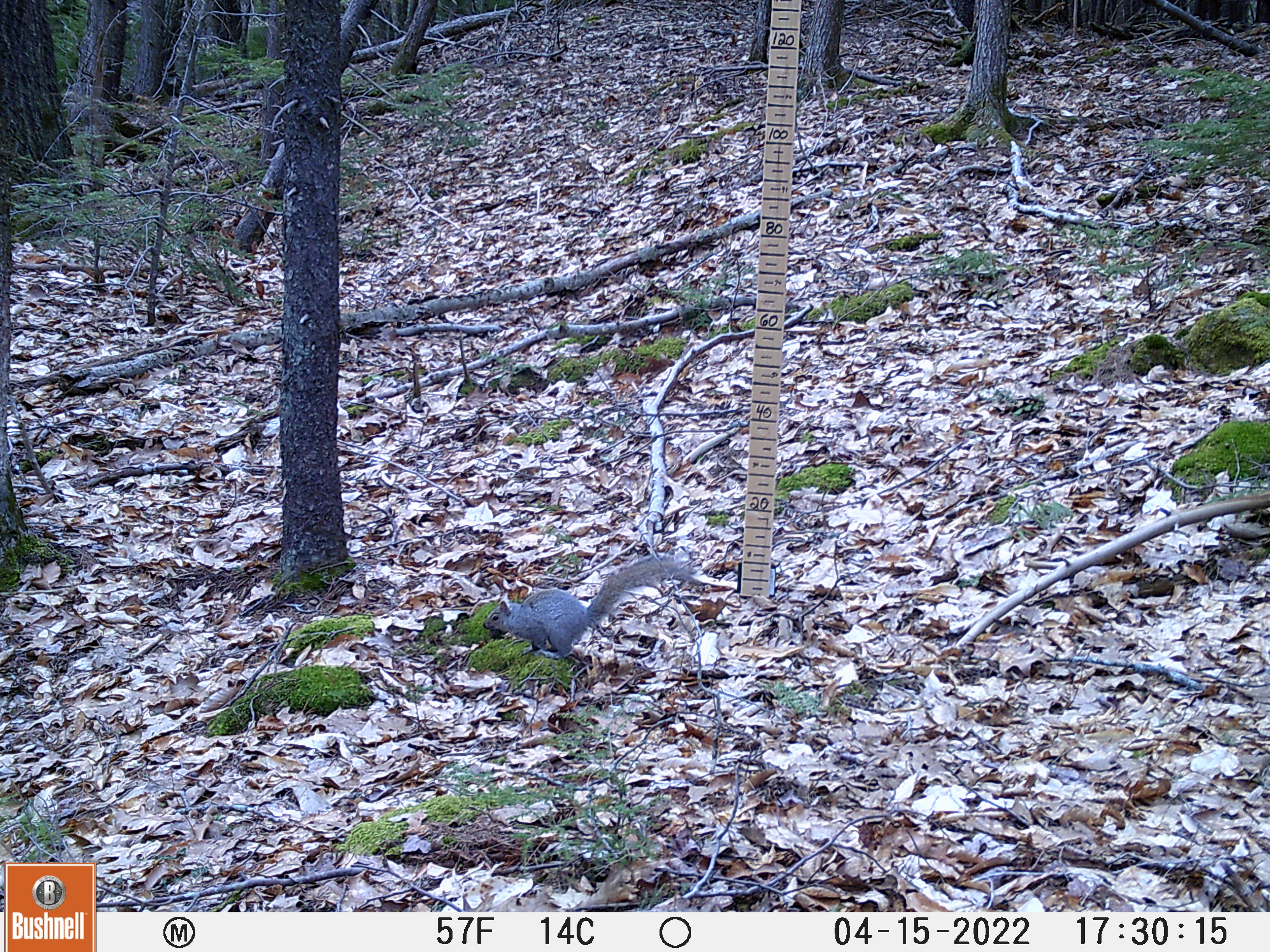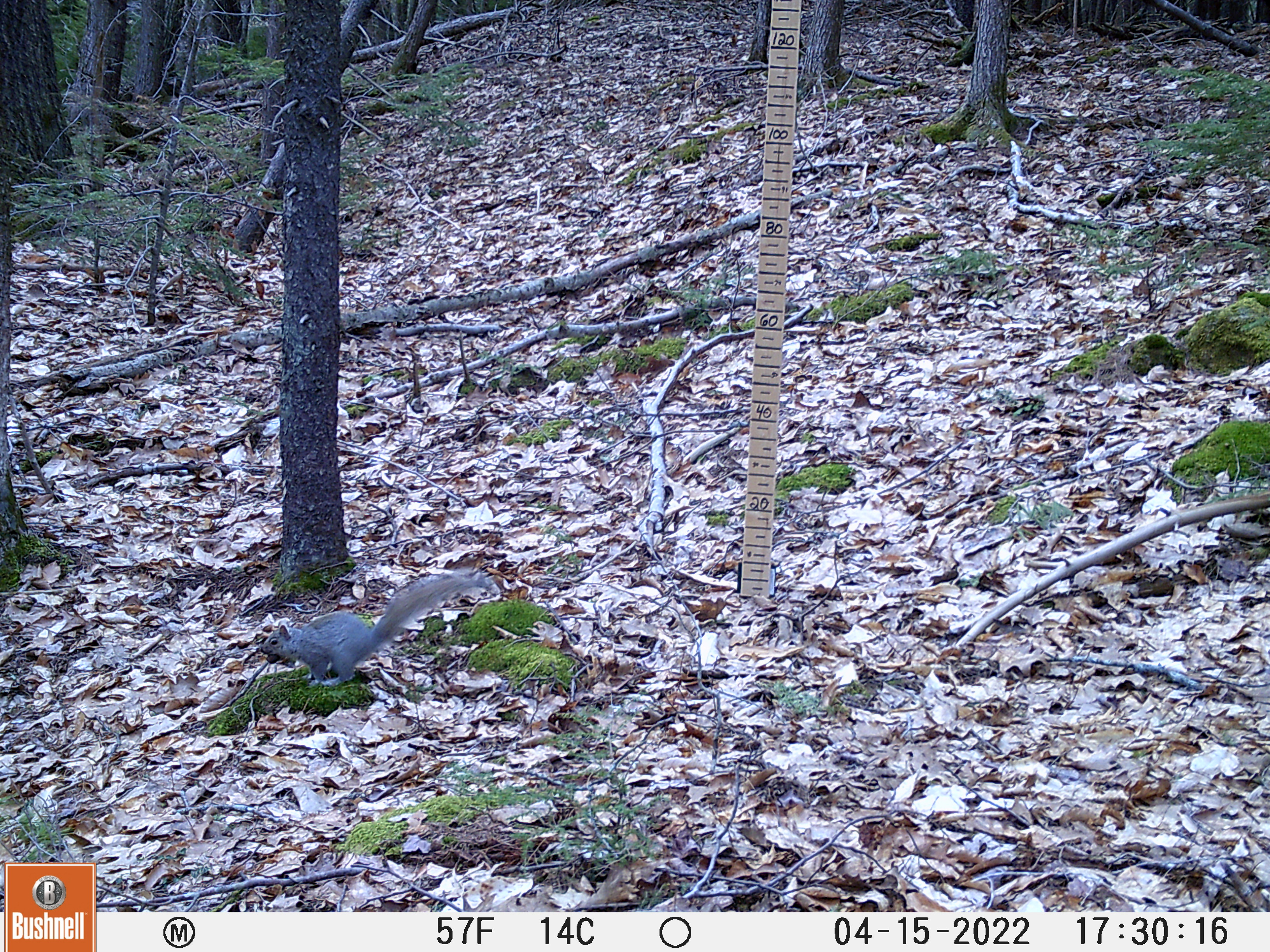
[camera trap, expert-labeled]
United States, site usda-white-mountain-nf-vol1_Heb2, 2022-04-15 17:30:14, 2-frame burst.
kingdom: Animalia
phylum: Chordata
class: Mammalia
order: Rodentia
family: Sciuridae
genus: Sciurus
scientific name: Sciurus carolinensis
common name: gray squirrel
Gray squirrel (Sciurus carolinensis).